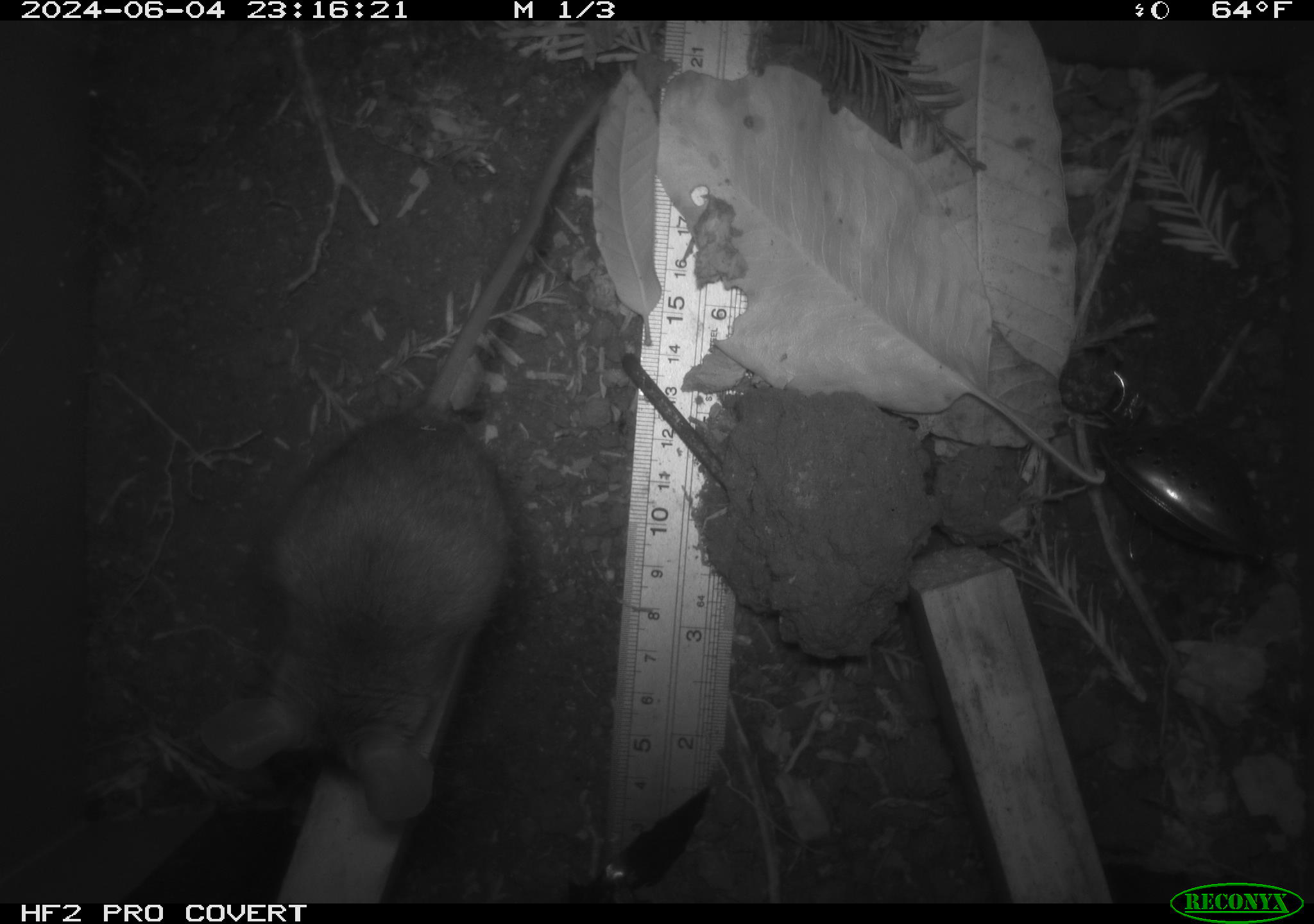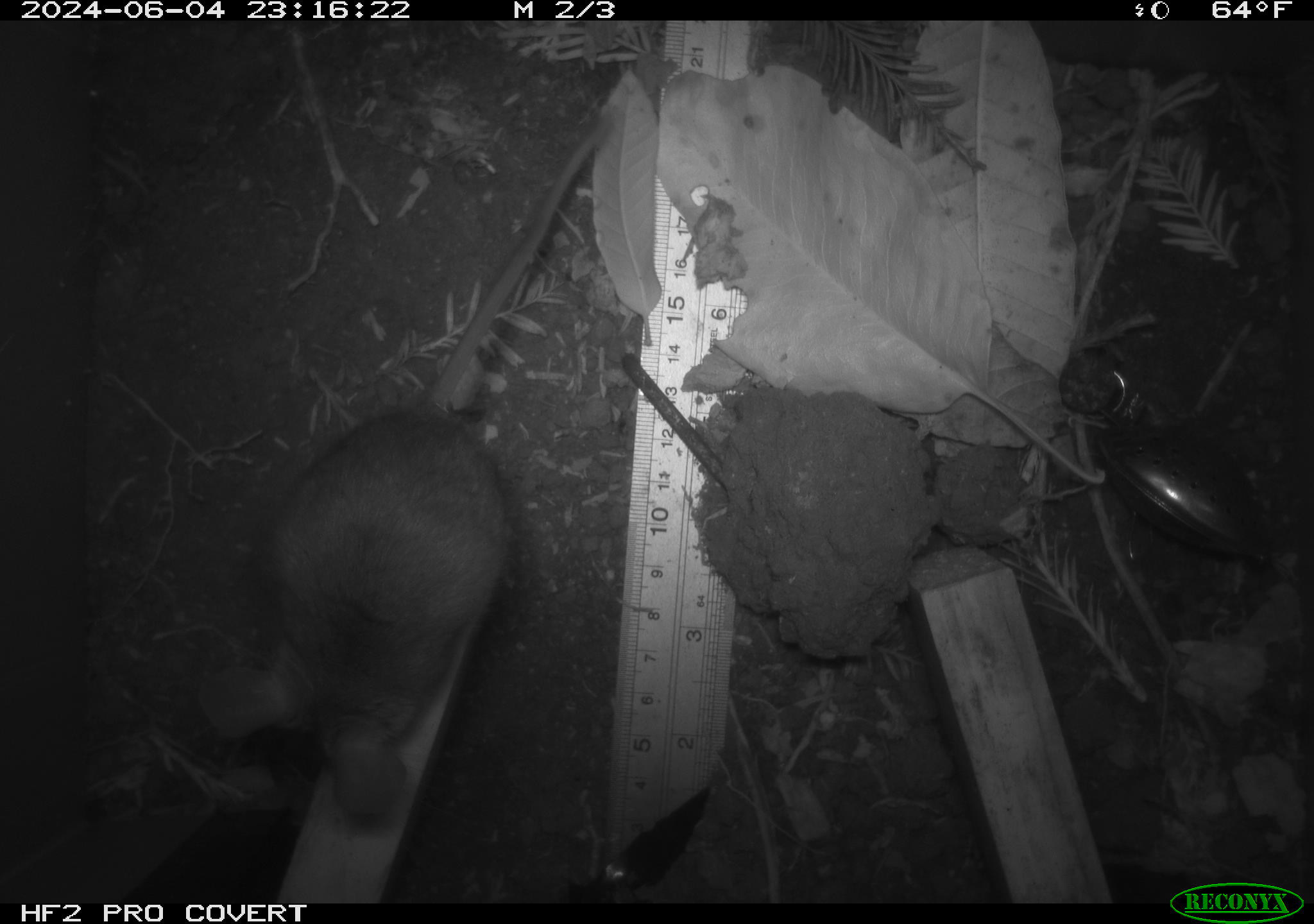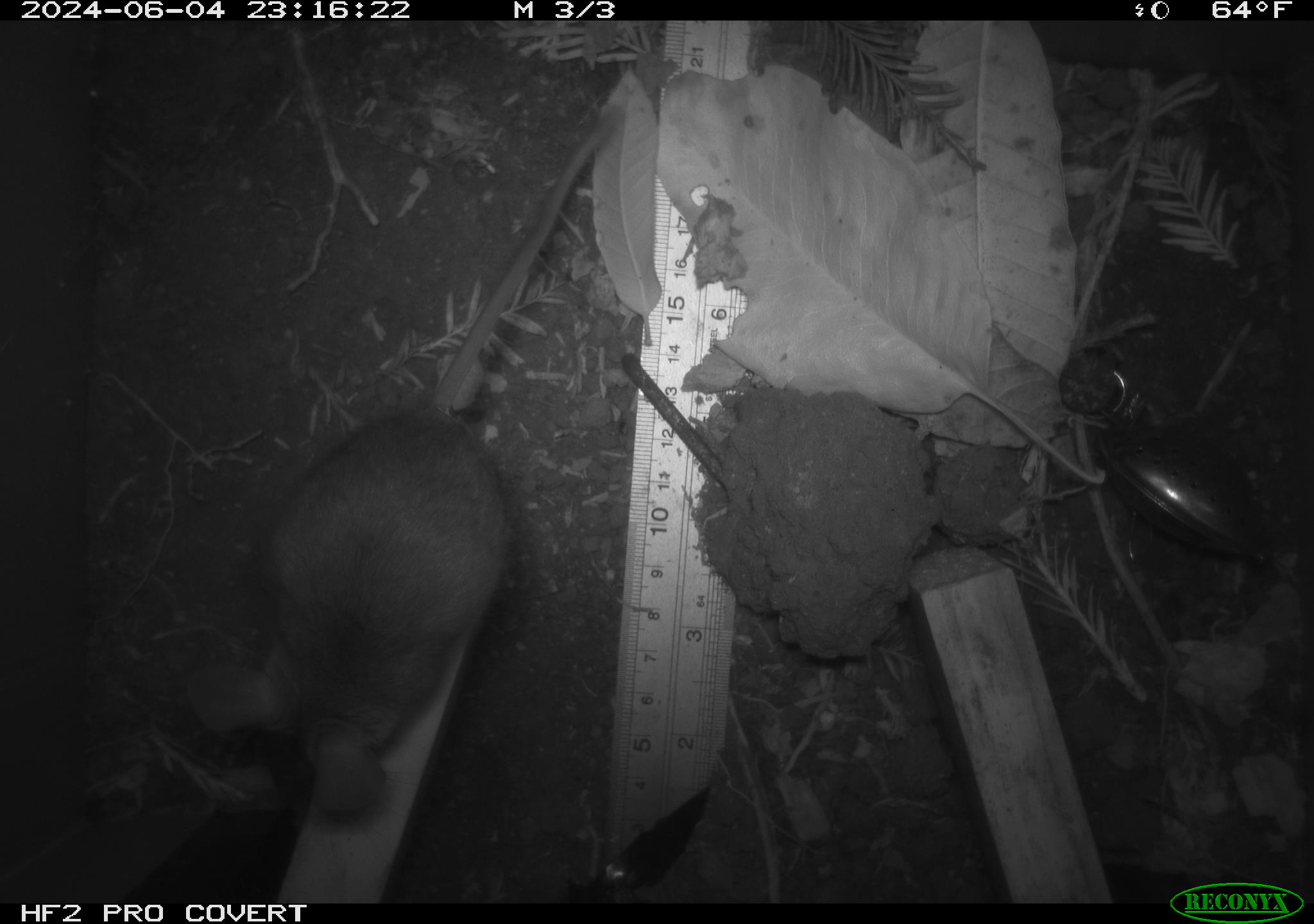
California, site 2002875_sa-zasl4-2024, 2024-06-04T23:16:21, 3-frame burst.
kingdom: Animalia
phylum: Chordata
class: Mammalia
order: Rodentia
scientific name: Rodentia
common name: mouse species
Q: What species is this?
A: Mouse species (Rodentia).